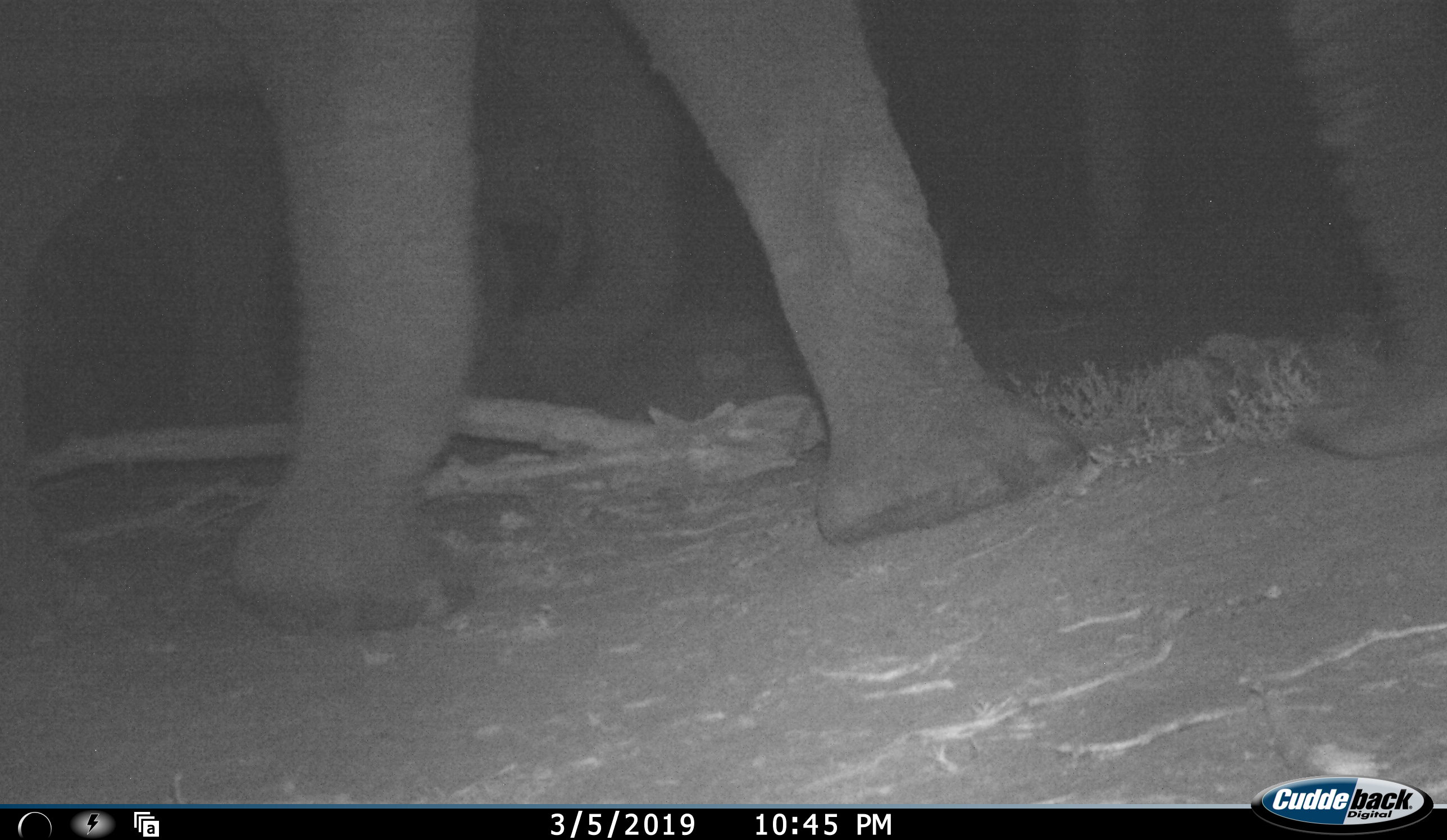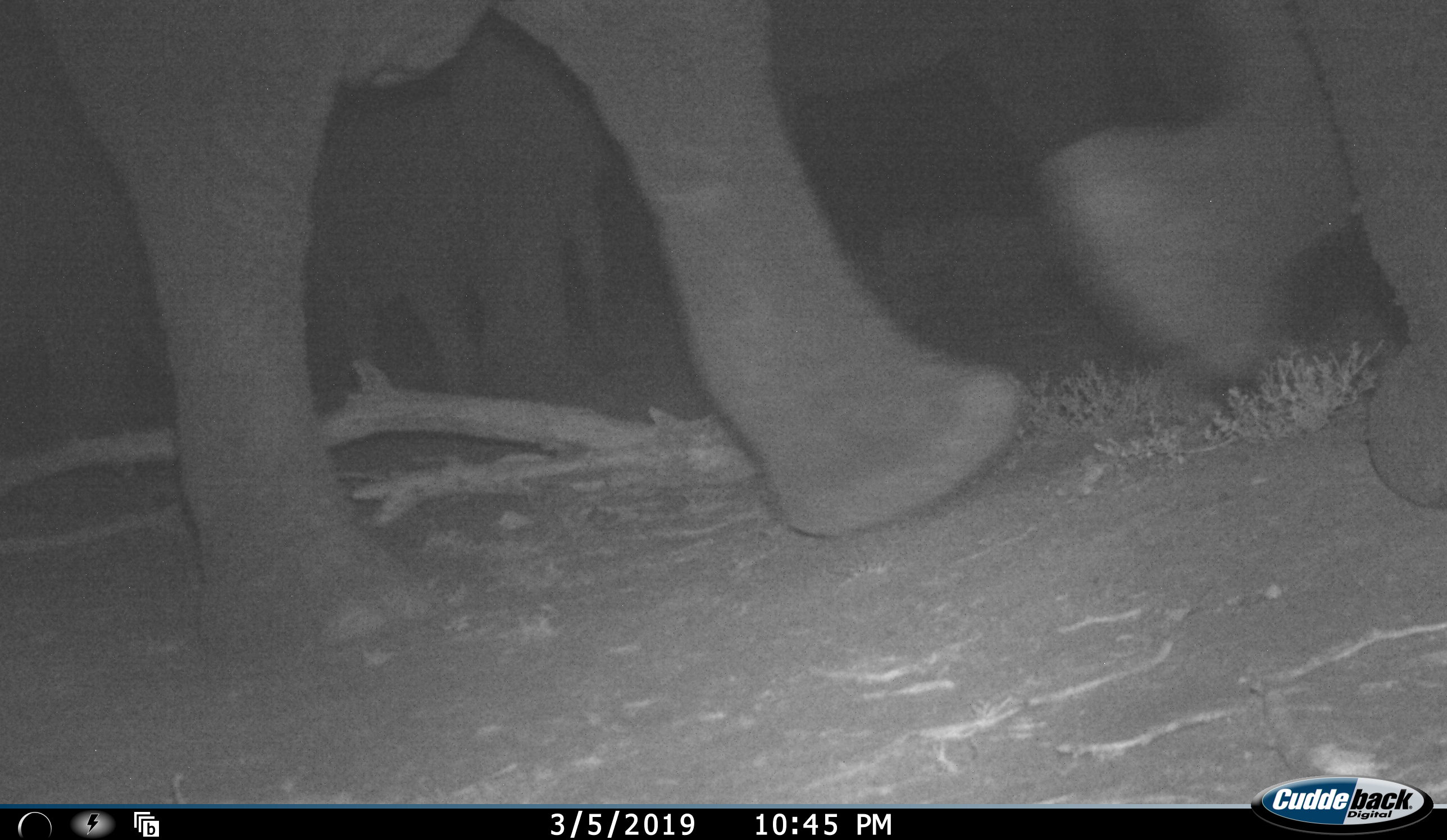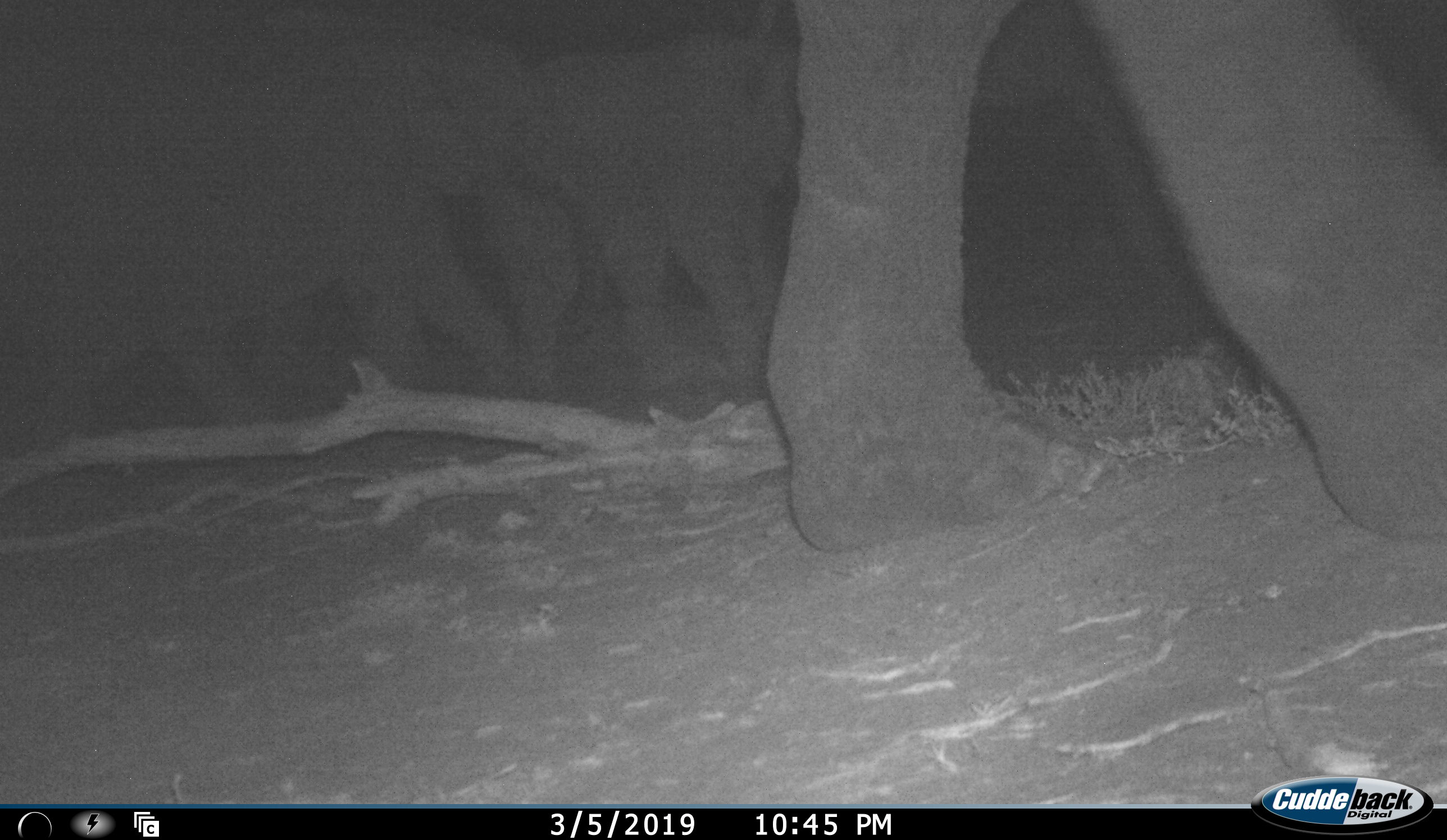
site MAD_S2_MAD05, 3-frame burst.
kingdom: Animalia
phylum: Chordata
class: Mammalia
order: Proboscidea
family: Elephantidae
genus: Loxodonta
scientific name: Loxodonta africana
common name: african bush elephant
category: elephant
Elephant (african bush elephant) (Loxodonta africana), count 4. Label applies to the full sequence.